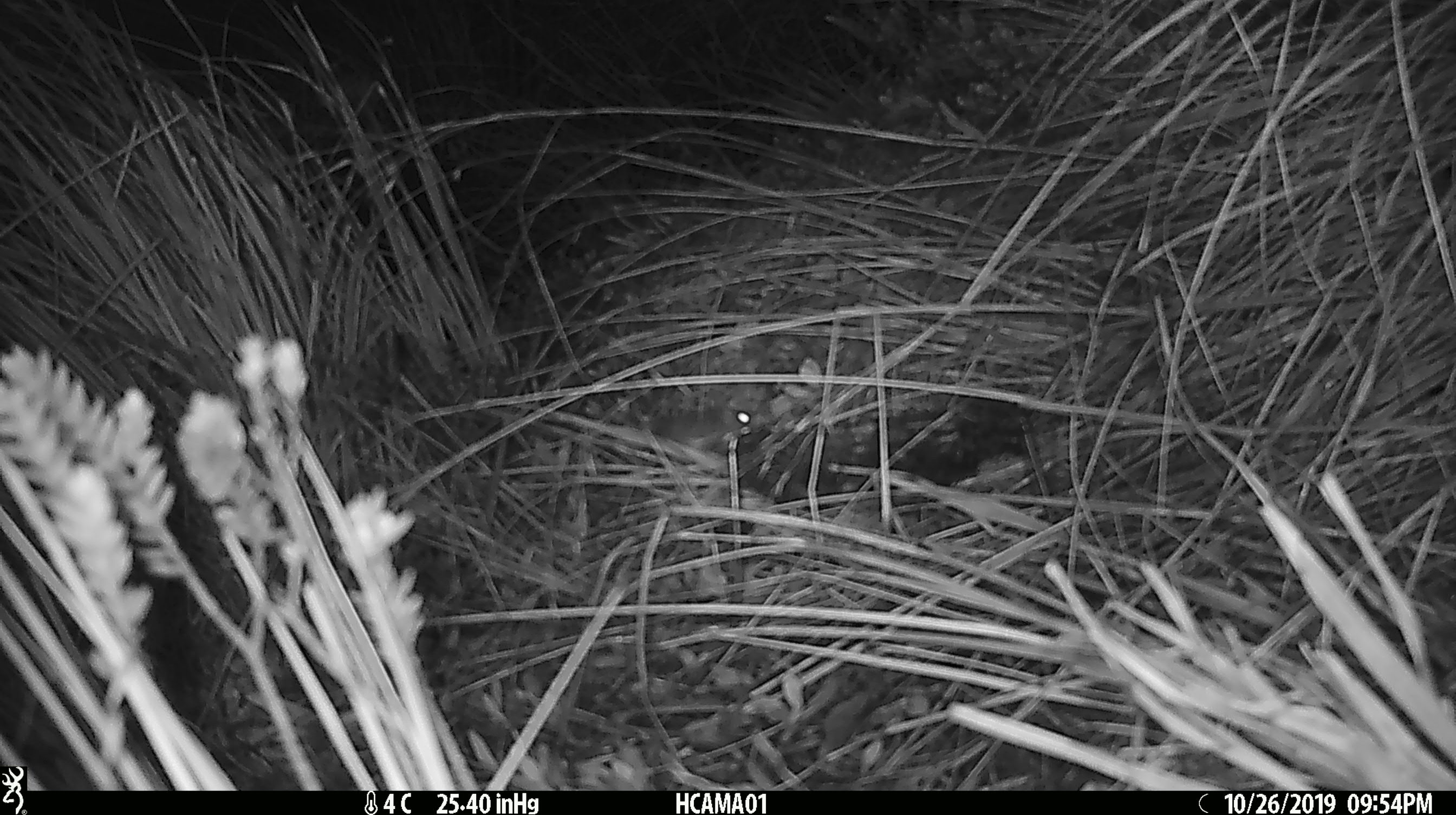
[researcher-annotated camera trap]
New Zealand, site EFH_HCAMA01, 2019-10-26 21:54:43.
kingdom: Animalia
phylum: Chordata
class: Mammalia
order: Rodentia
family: Muridae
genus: Mus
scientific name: Mus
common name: mouse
Mouse (Mus).